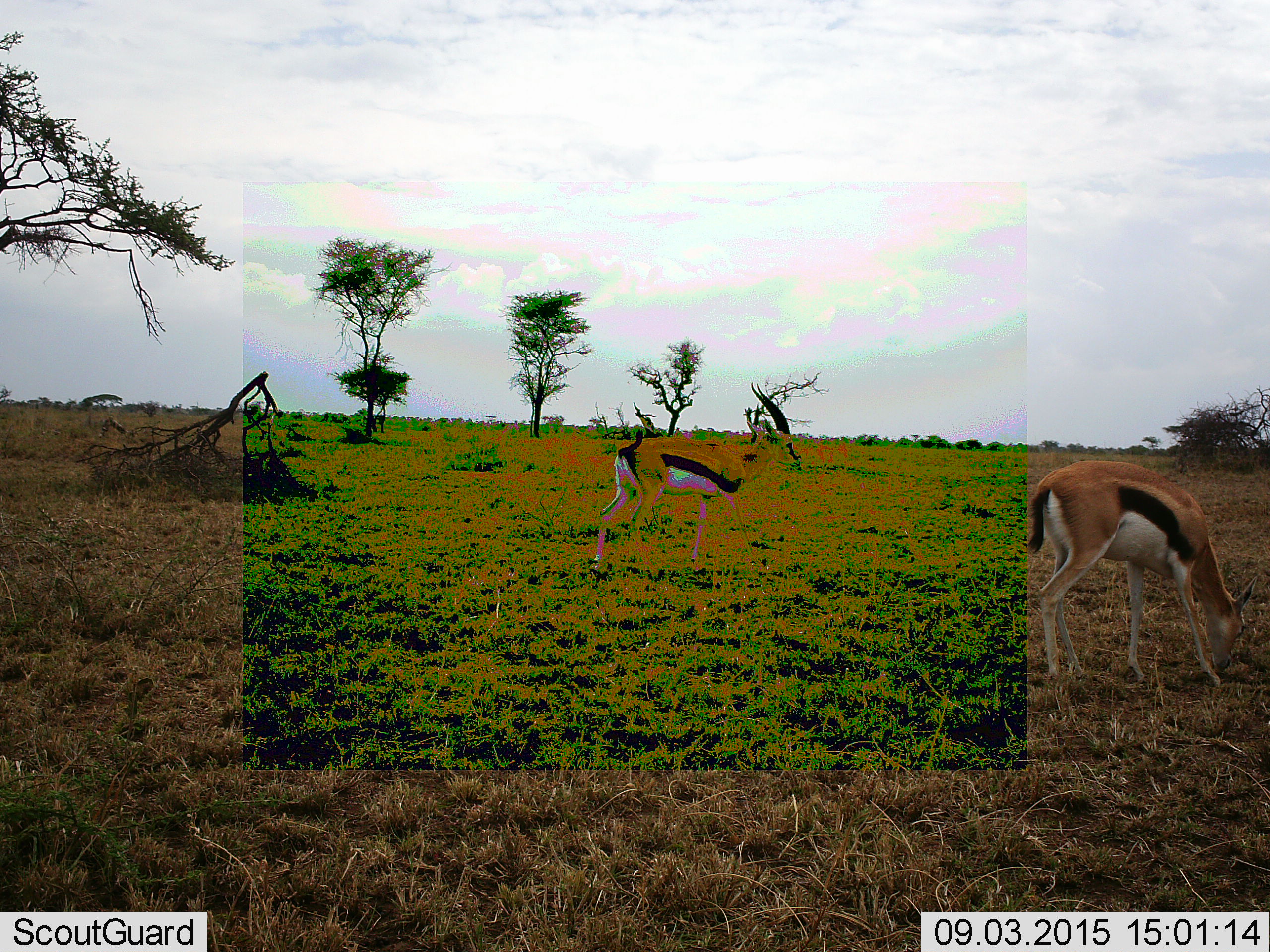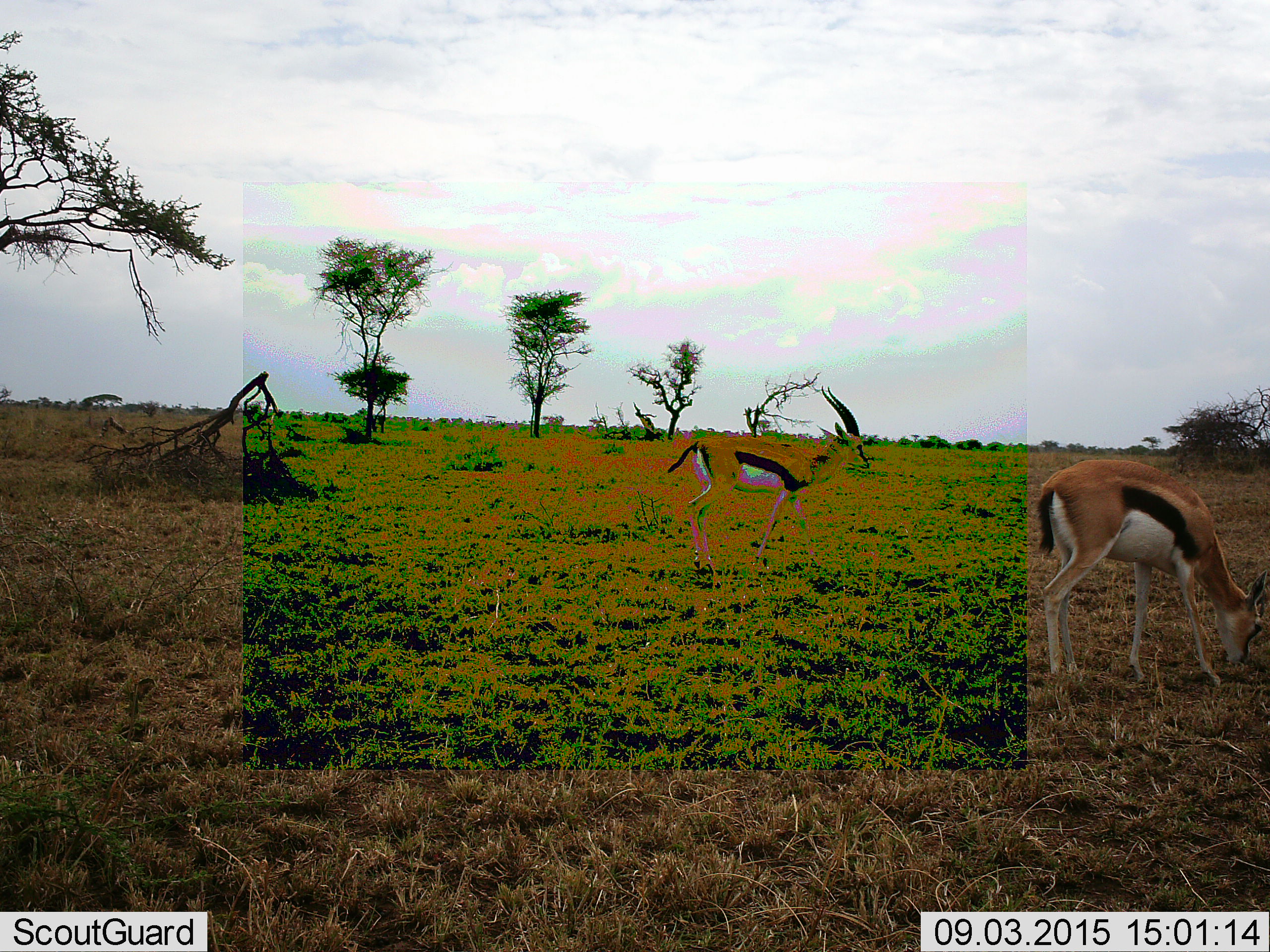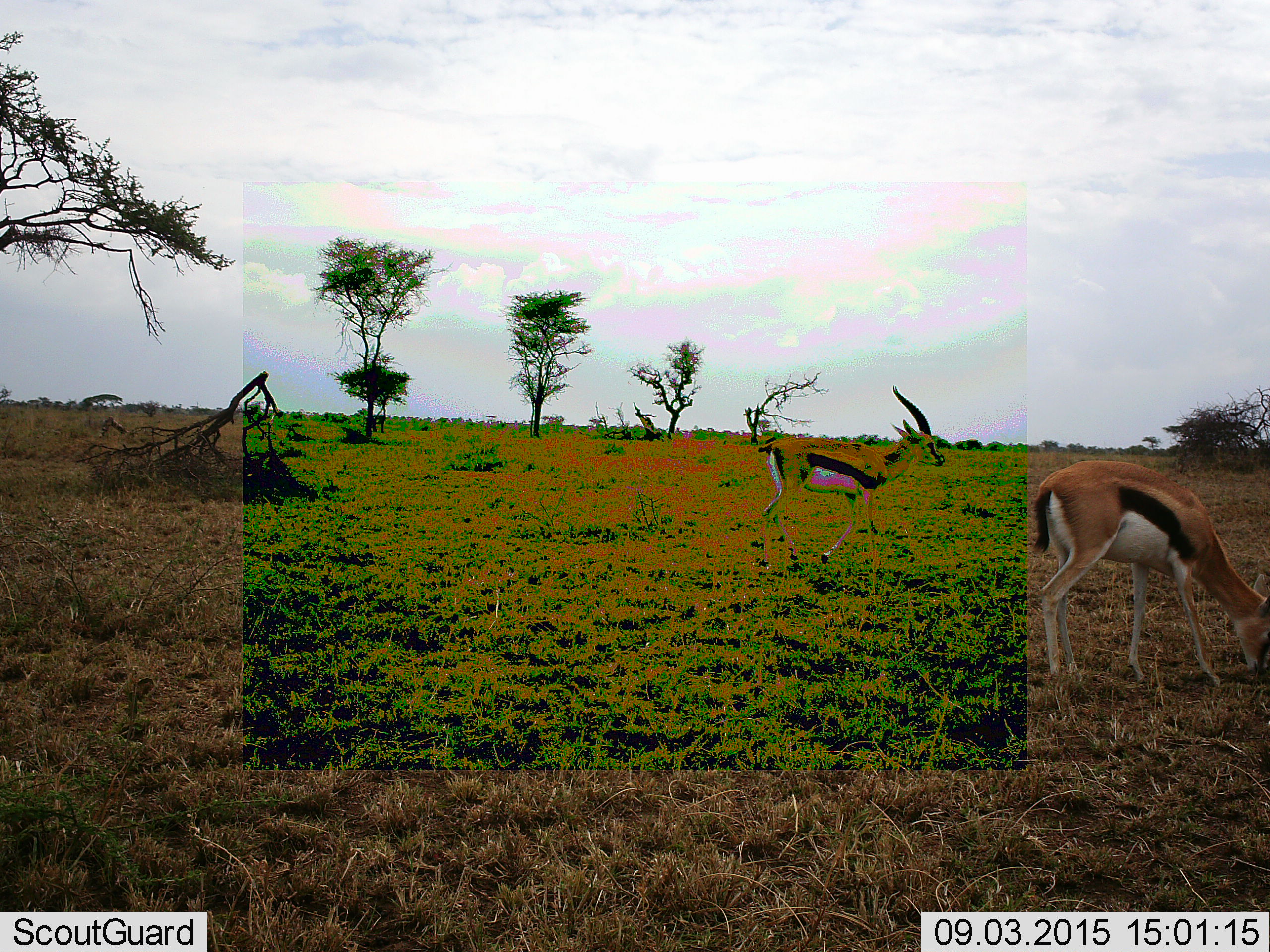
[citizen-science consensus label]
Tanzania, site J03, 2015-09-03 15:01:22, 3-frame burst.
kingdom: Animalia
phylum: Chordata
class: Mammalia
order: Artiodactyla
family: Bovidae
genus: Eudorcas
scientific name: Eudorcas thomsonii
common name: thomson's gazelle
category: gazellethomsons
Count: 2.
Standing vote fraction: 30%.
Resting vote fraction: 0%.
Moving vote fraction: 40%.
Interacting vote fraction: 0%.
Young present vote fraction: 0%.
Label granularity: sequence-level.